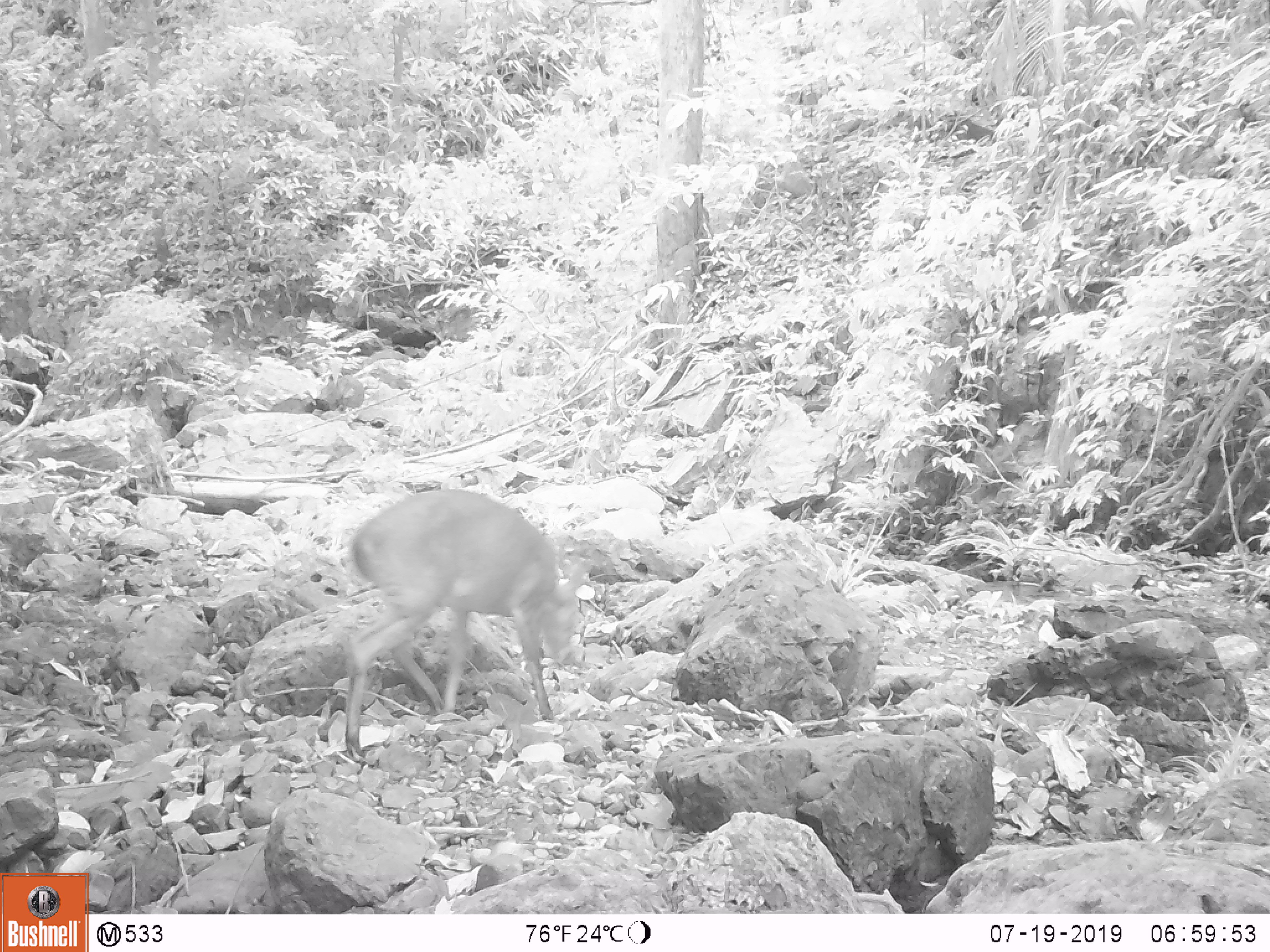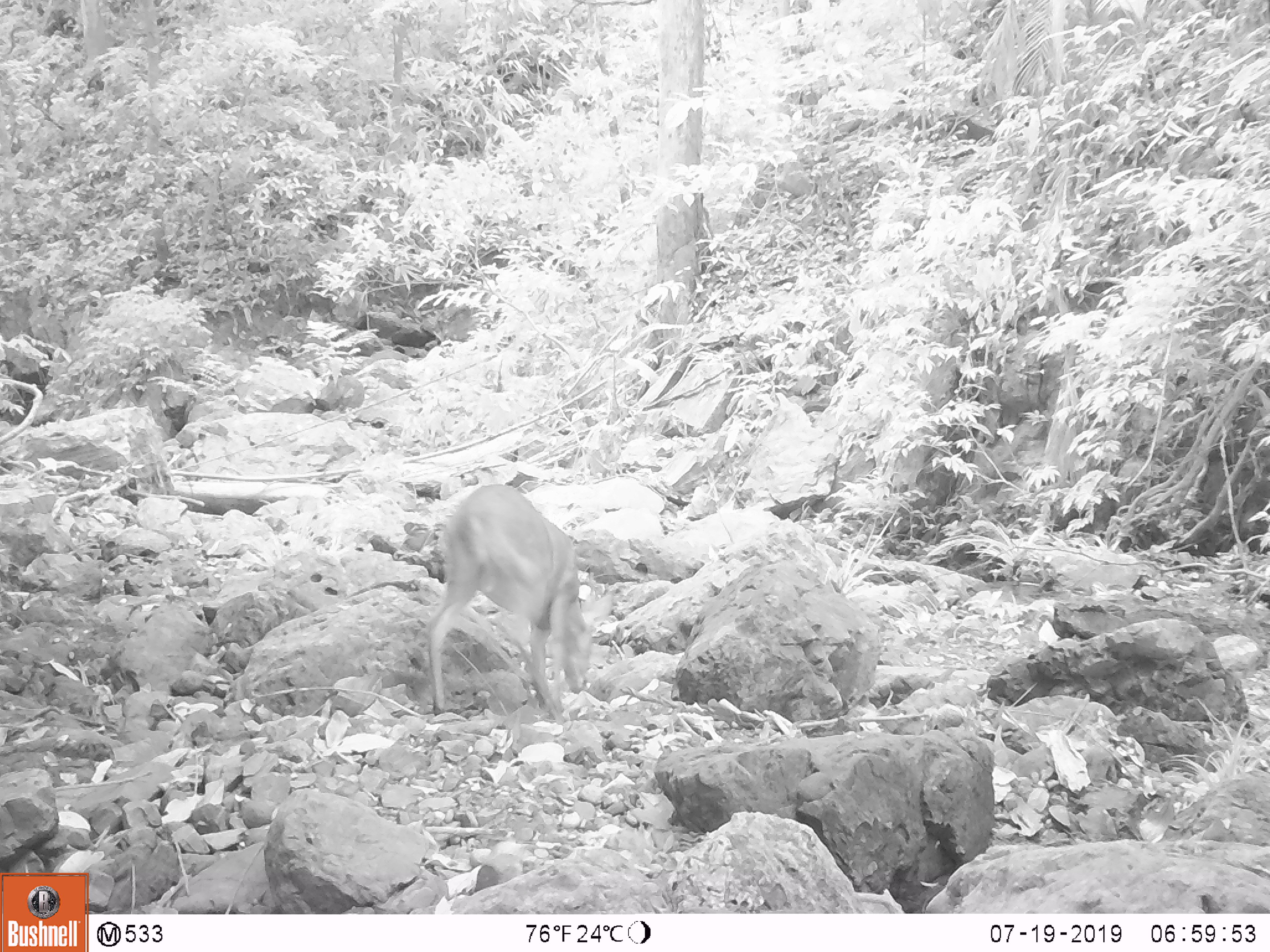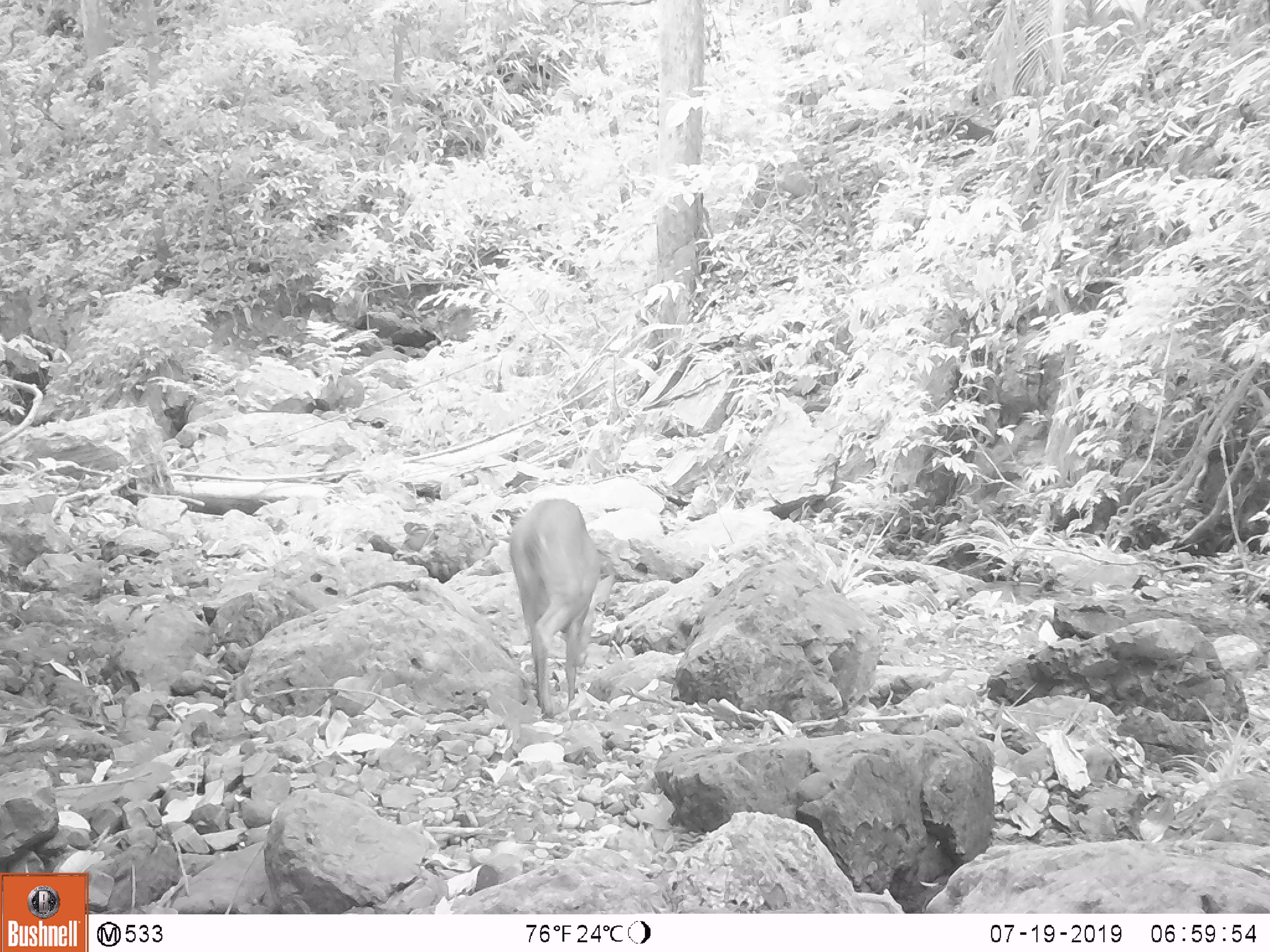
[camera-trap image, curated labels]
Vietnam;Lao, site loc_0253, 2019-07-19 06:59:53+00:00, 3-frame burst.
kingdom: Animalia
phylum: Chordata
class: Mammalia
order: Artiodactyla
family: Cervidae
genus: Muntiacus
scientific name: Muntiacus rooseveltorum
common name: roosevelt's muntjac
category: roosevelts muntjac group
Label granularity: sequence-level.